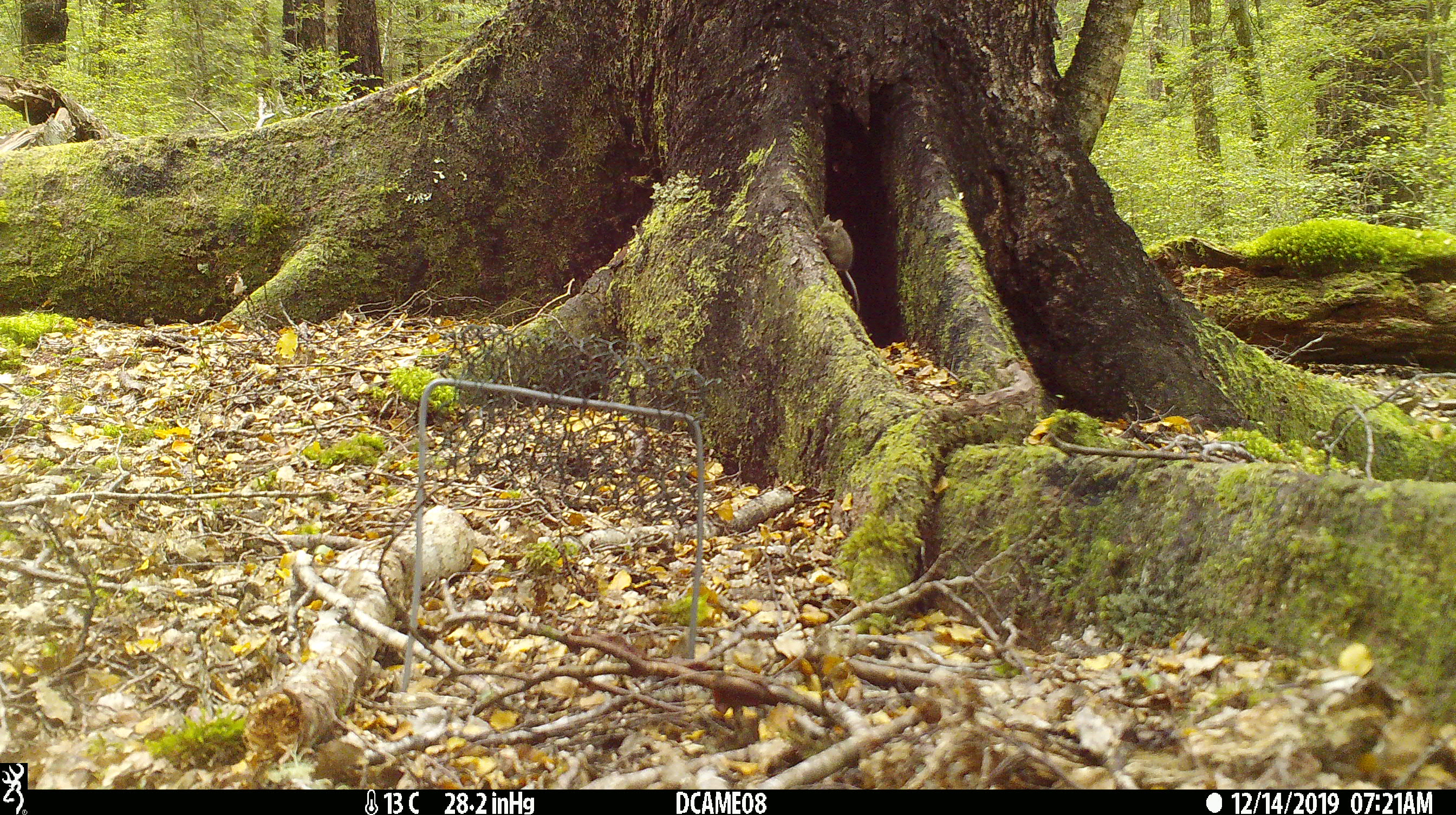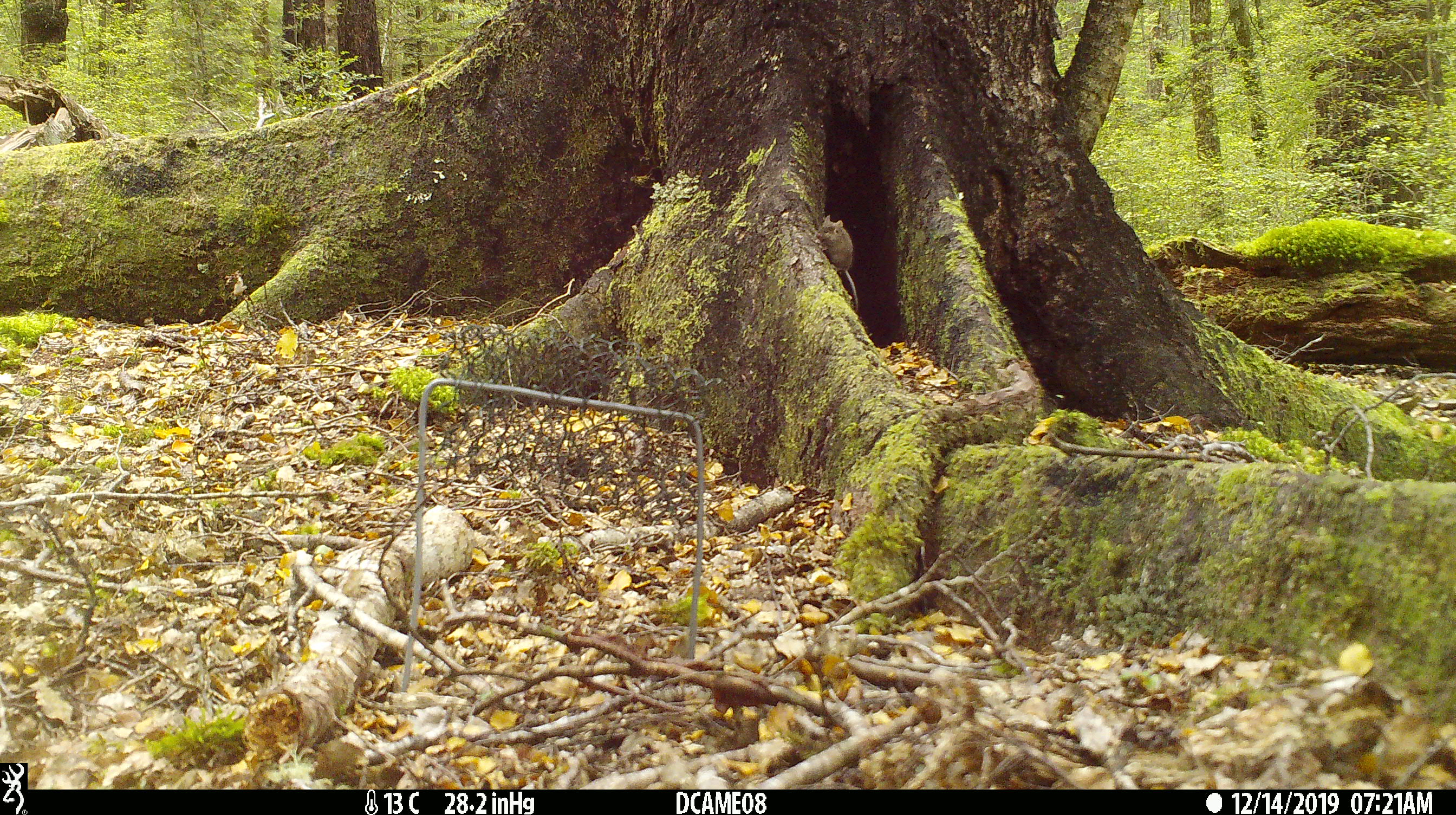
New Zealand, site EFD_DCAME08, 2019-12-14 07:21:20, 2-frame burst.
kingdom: Animalia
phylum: Chordata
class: Mammalia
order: Rodentia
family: Muridae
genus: Mus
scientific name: Mus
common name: mouse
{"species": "mouse (Mus)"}